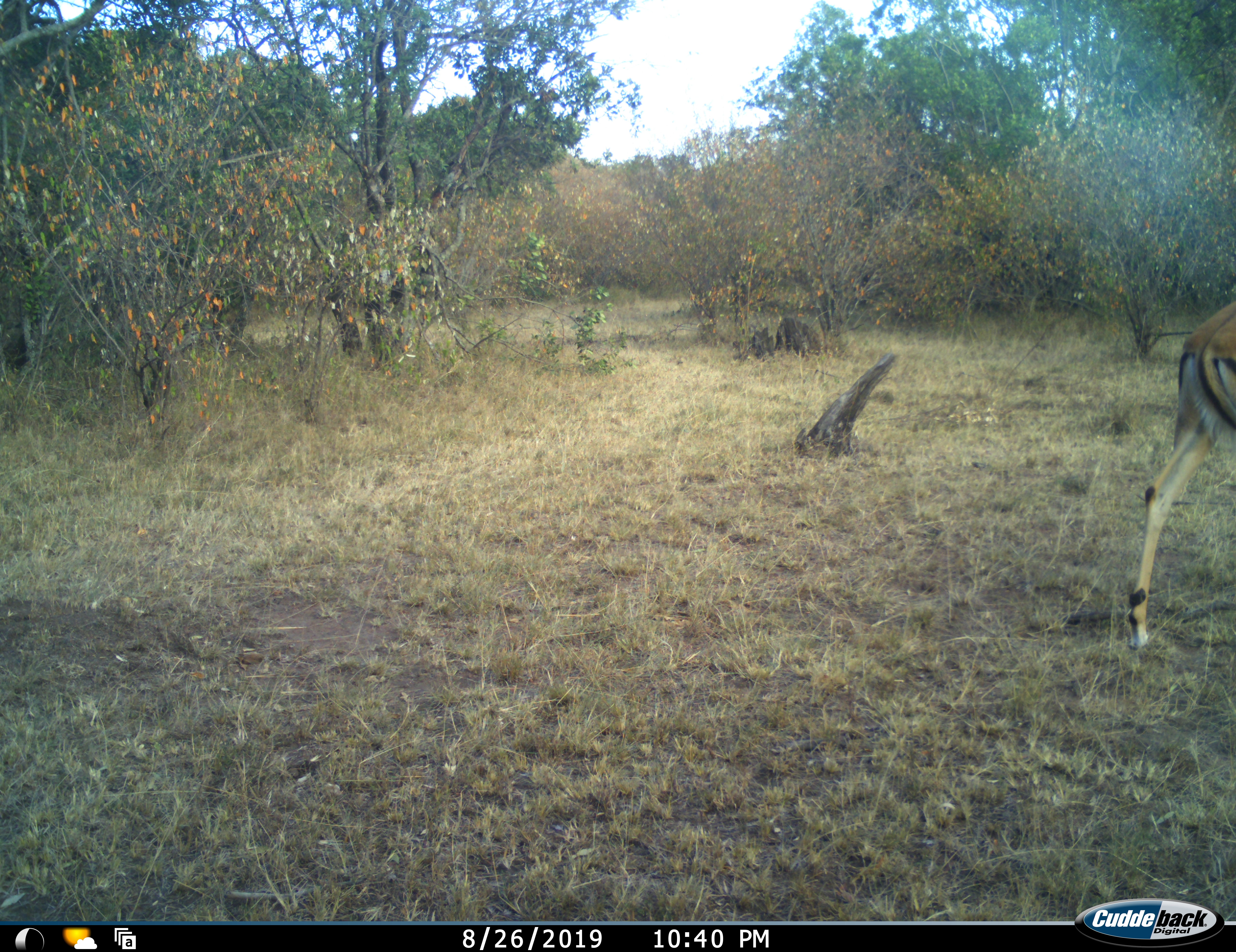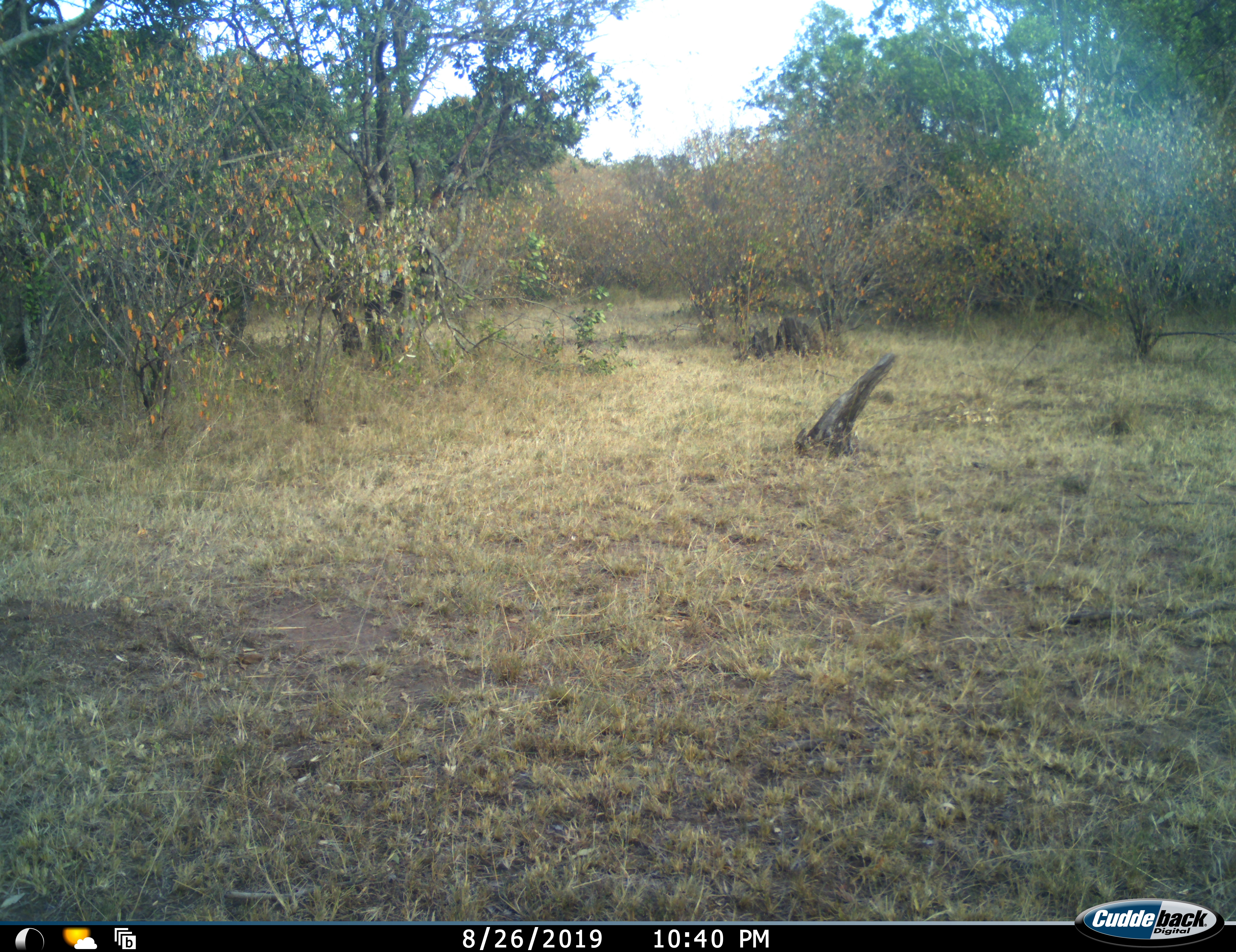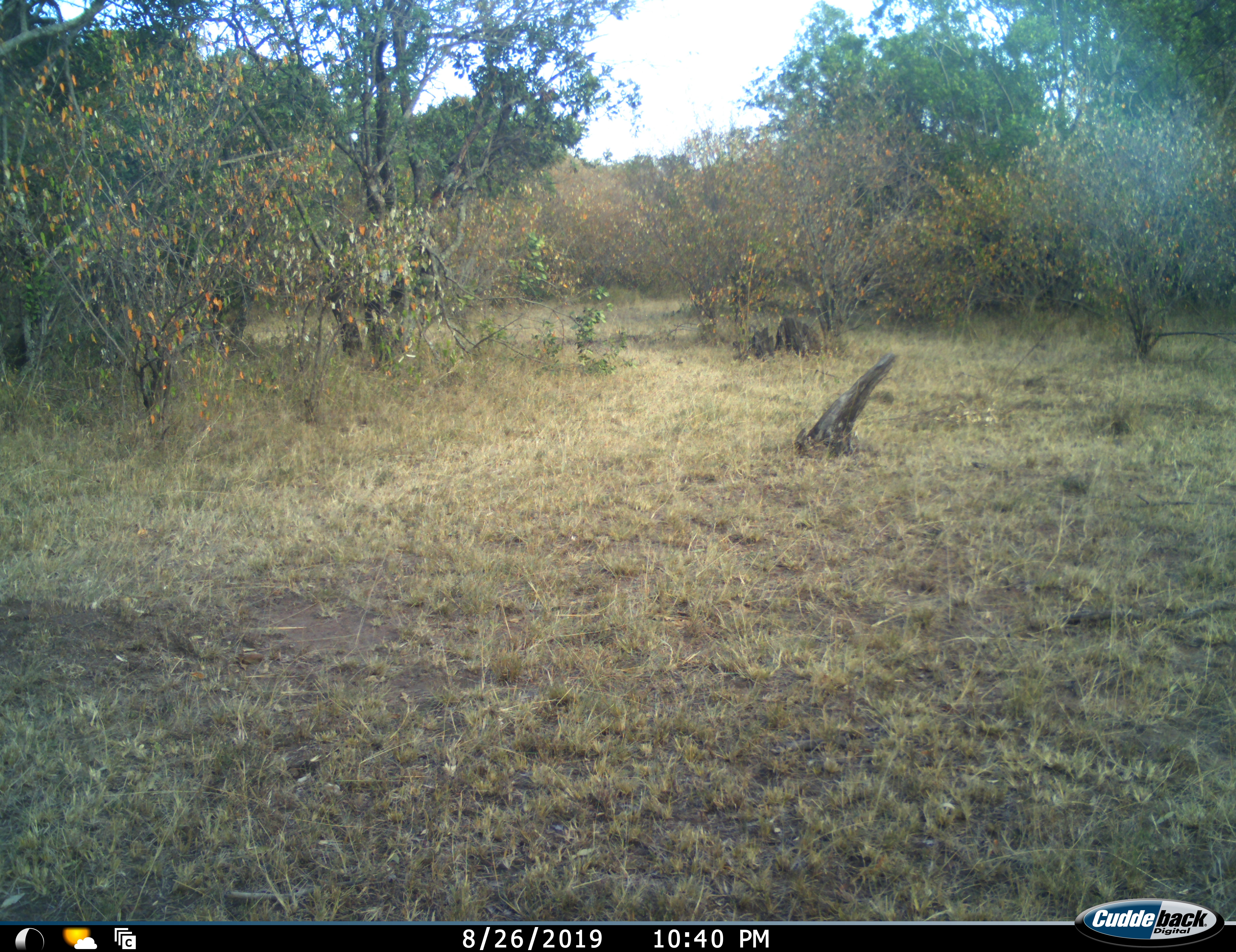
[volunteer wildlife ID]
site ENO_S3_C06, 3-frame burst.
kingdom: Animalia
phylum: Chordata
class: Mammalia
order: Artiodactyla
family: Bovidae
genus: Aepyceros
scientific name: Aepyceros melampus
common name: impala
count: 1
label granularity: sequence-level